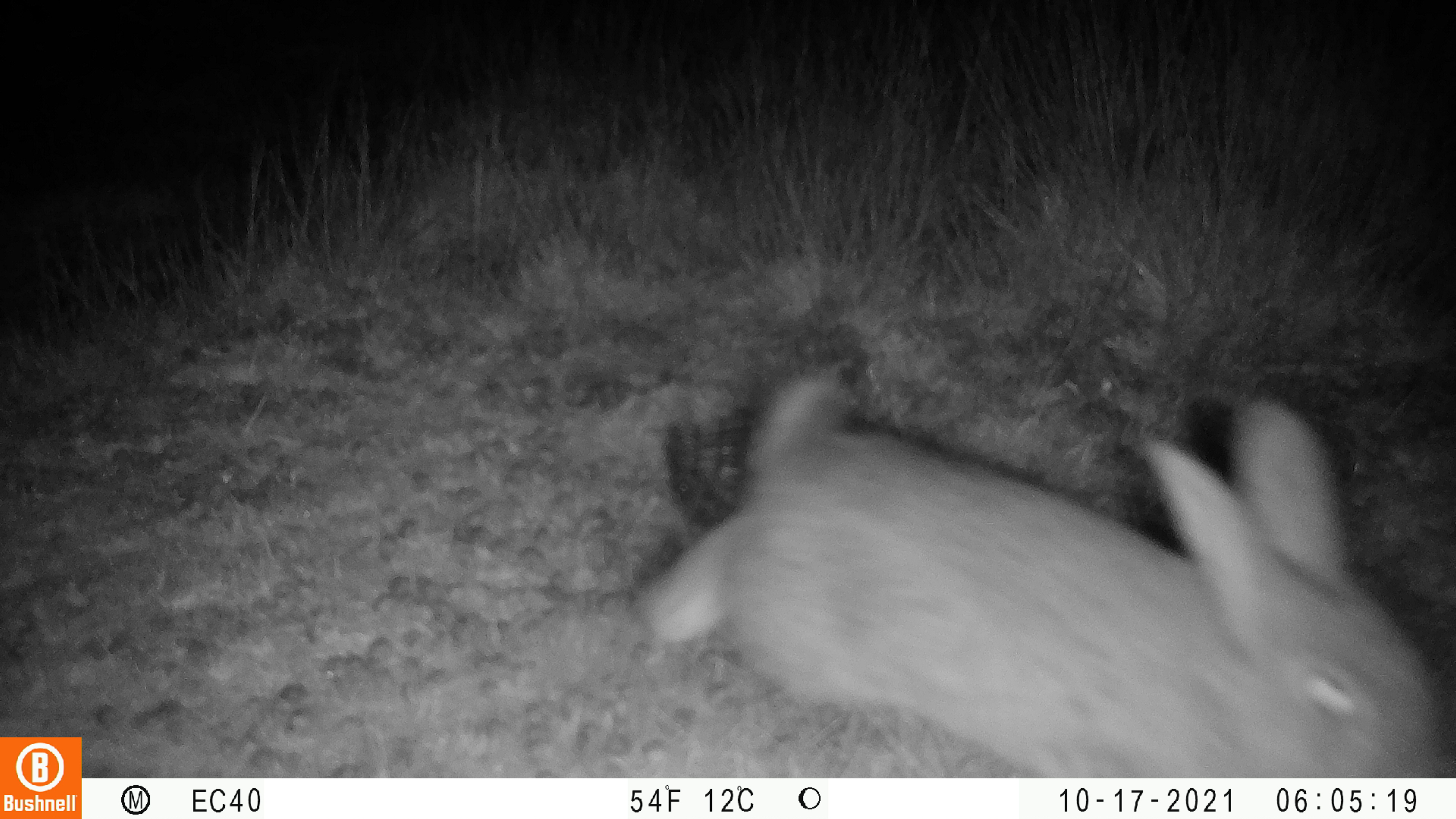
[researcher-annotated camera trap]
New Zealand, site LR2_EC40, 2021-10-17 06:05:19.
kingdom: Animalia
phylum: Chordata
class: Mammalia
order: Lagomorpha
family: Leporidae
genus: Oryctolagus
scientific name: Oryctolagus cuniculus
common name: european rabbit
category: rabbit